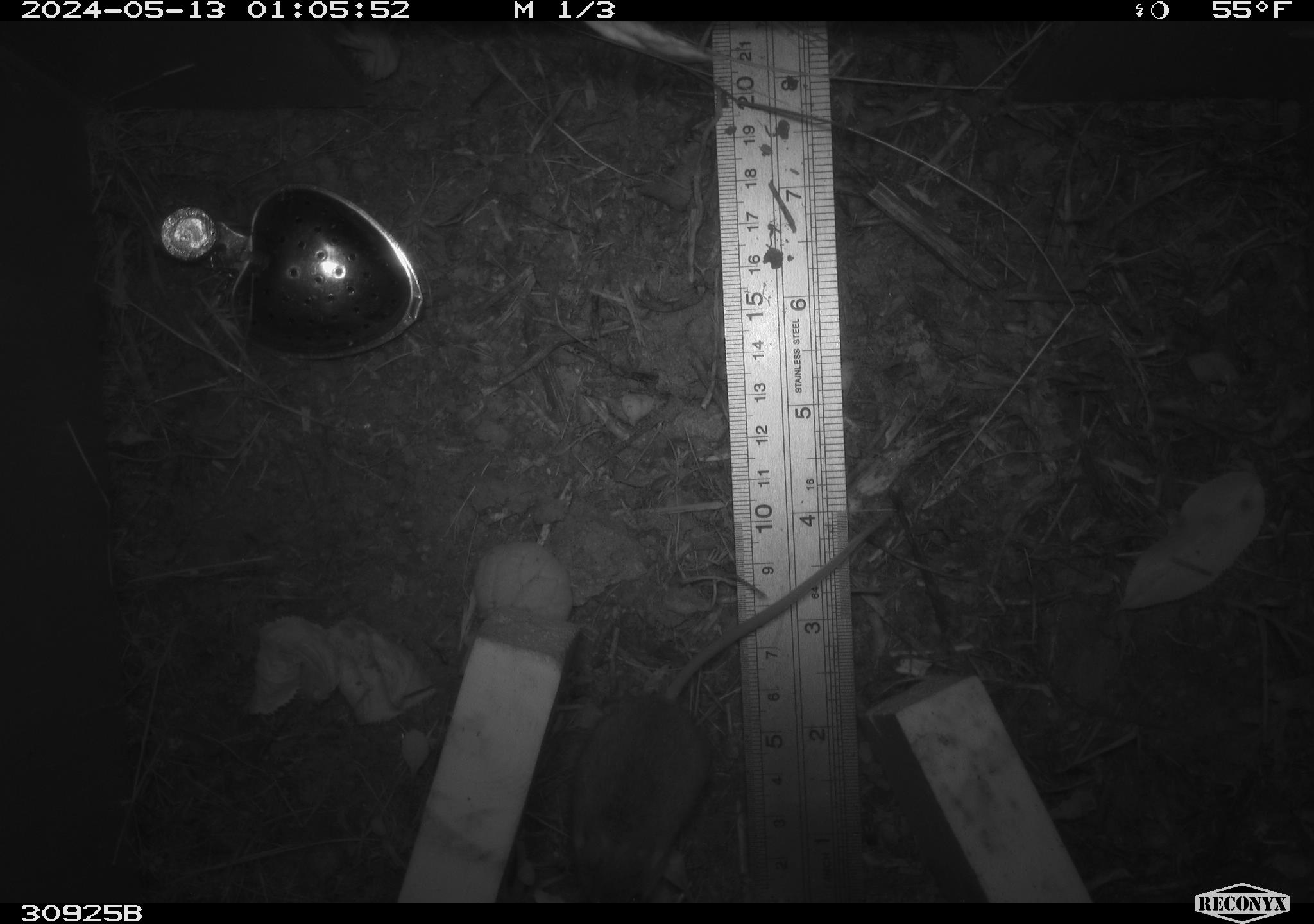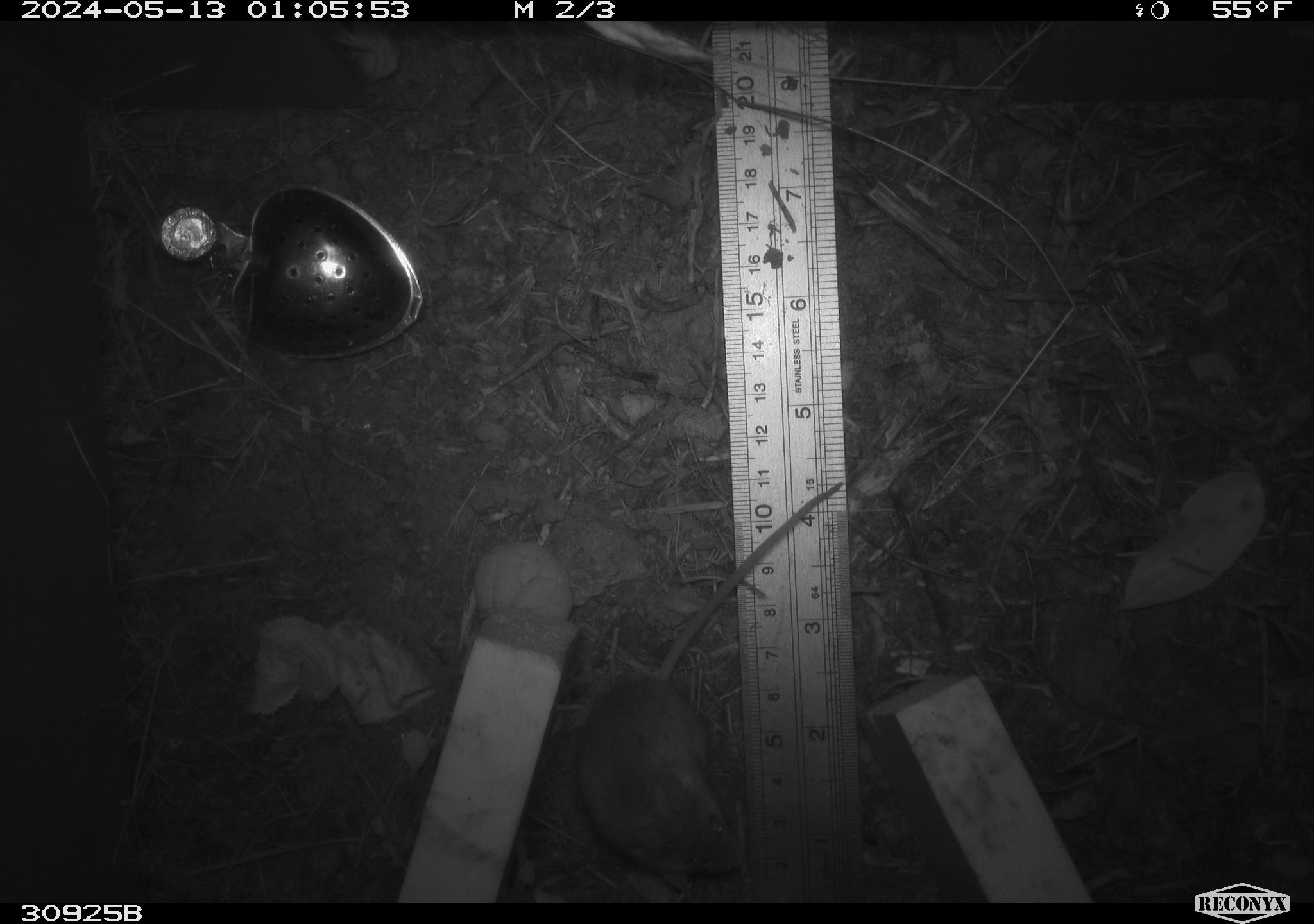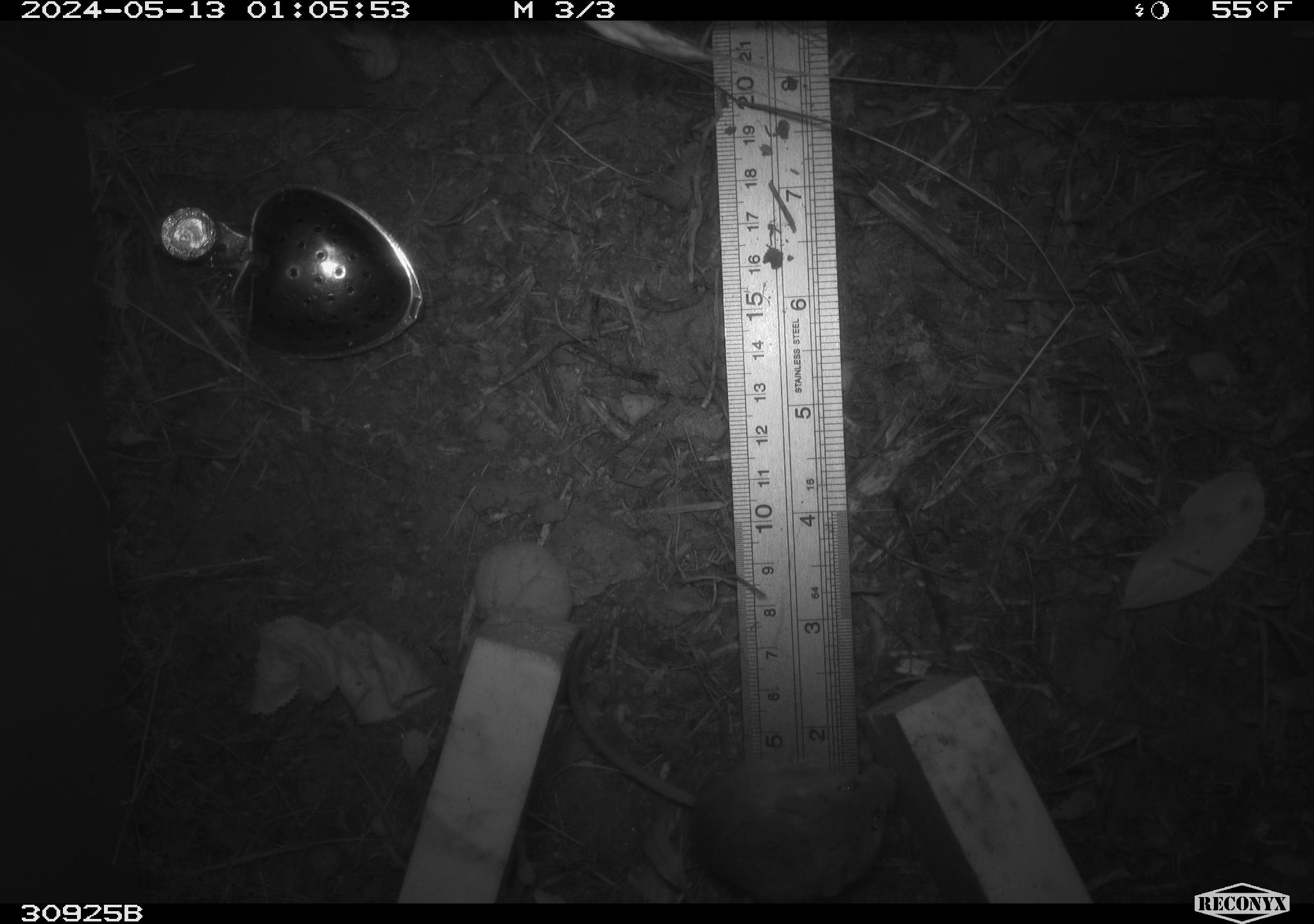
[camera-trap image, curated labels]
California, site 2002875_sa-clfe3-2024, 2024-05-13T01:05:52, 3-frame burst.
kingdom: Animalia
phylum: Chordata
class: Mammalia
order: Rodentia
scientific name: Rodentia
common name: mouse species